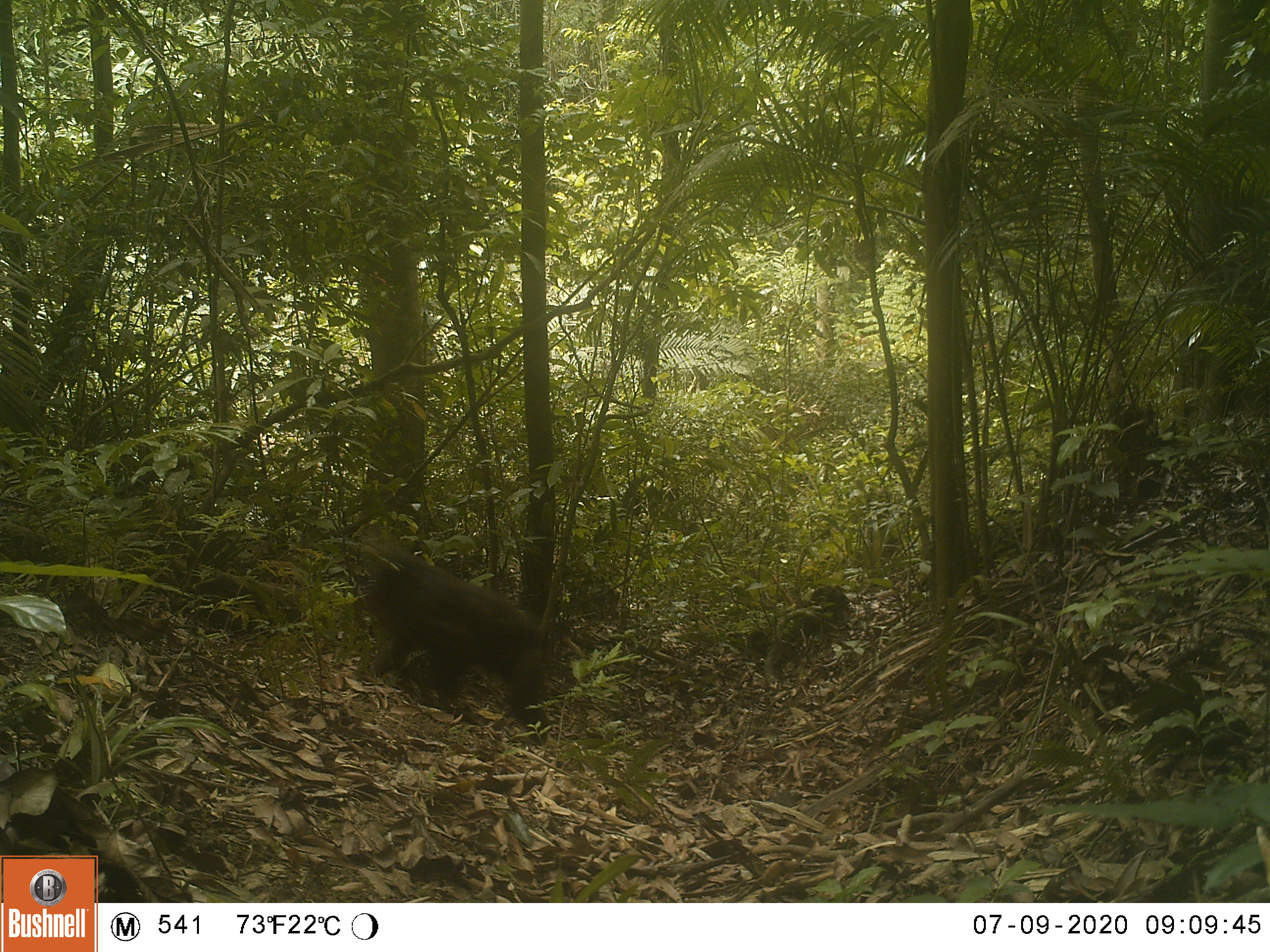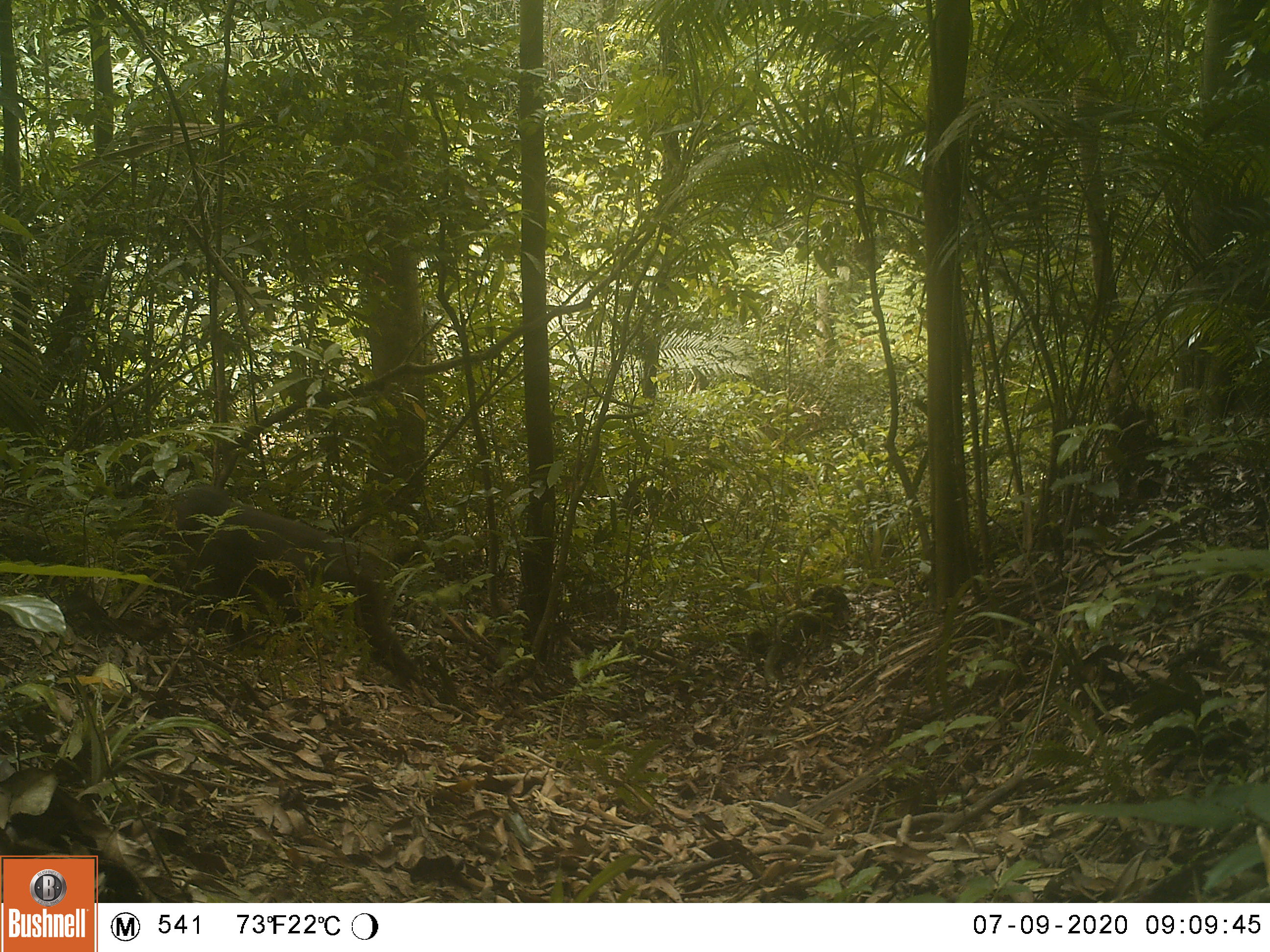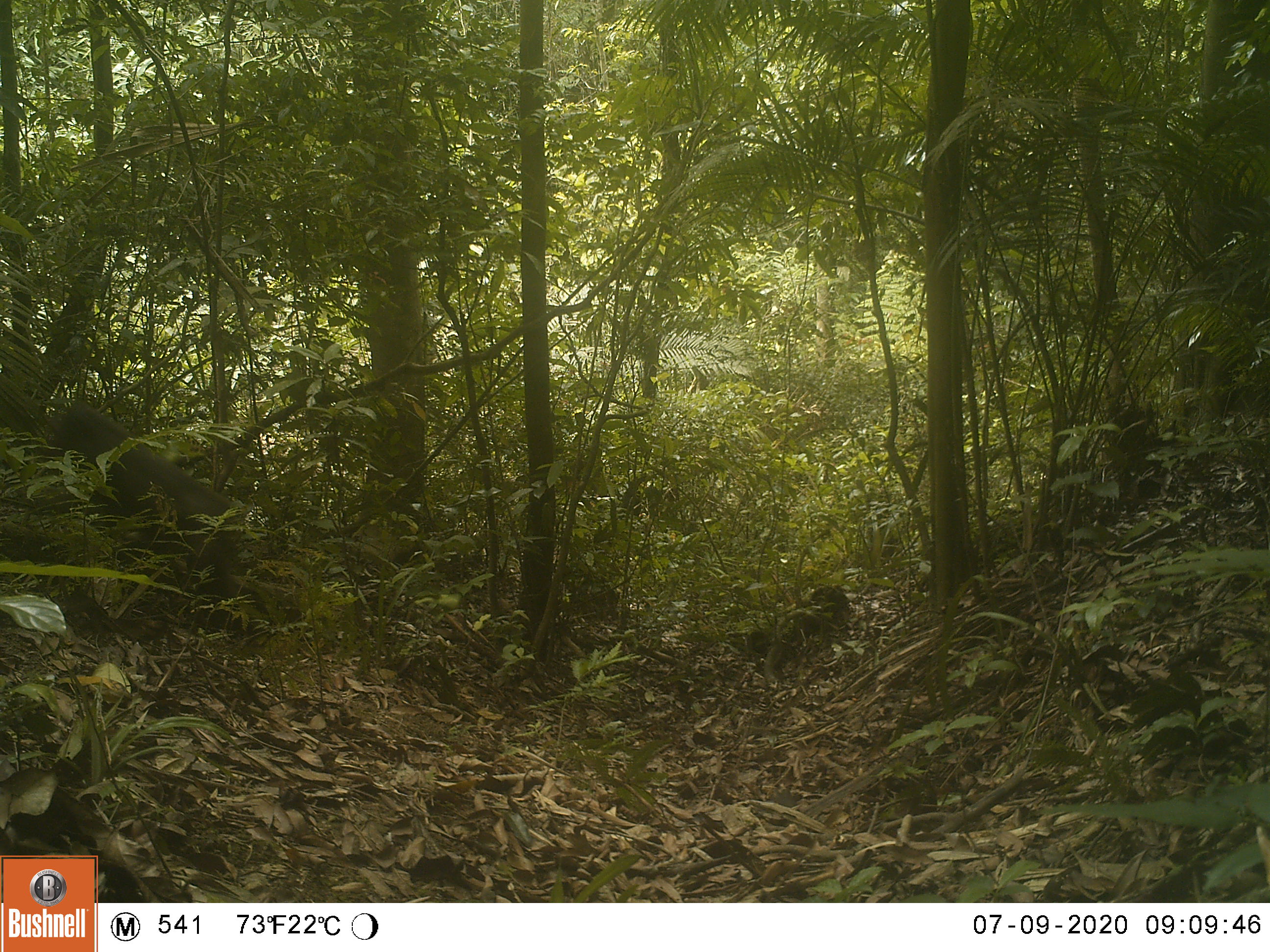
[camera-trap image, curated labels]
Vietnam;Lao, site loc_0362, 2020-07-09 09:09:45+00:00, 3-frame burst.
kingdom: Animalia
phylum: Chordata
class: Mammalia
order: Primates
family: Cercopithecidae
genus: Macaca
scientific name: Macaca arctoides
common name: stump-tailed macaque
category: stump tailed macaque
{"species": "stump tailed macaque (stump-tailed macaque) (Macaca arctoides)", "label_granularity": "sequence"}